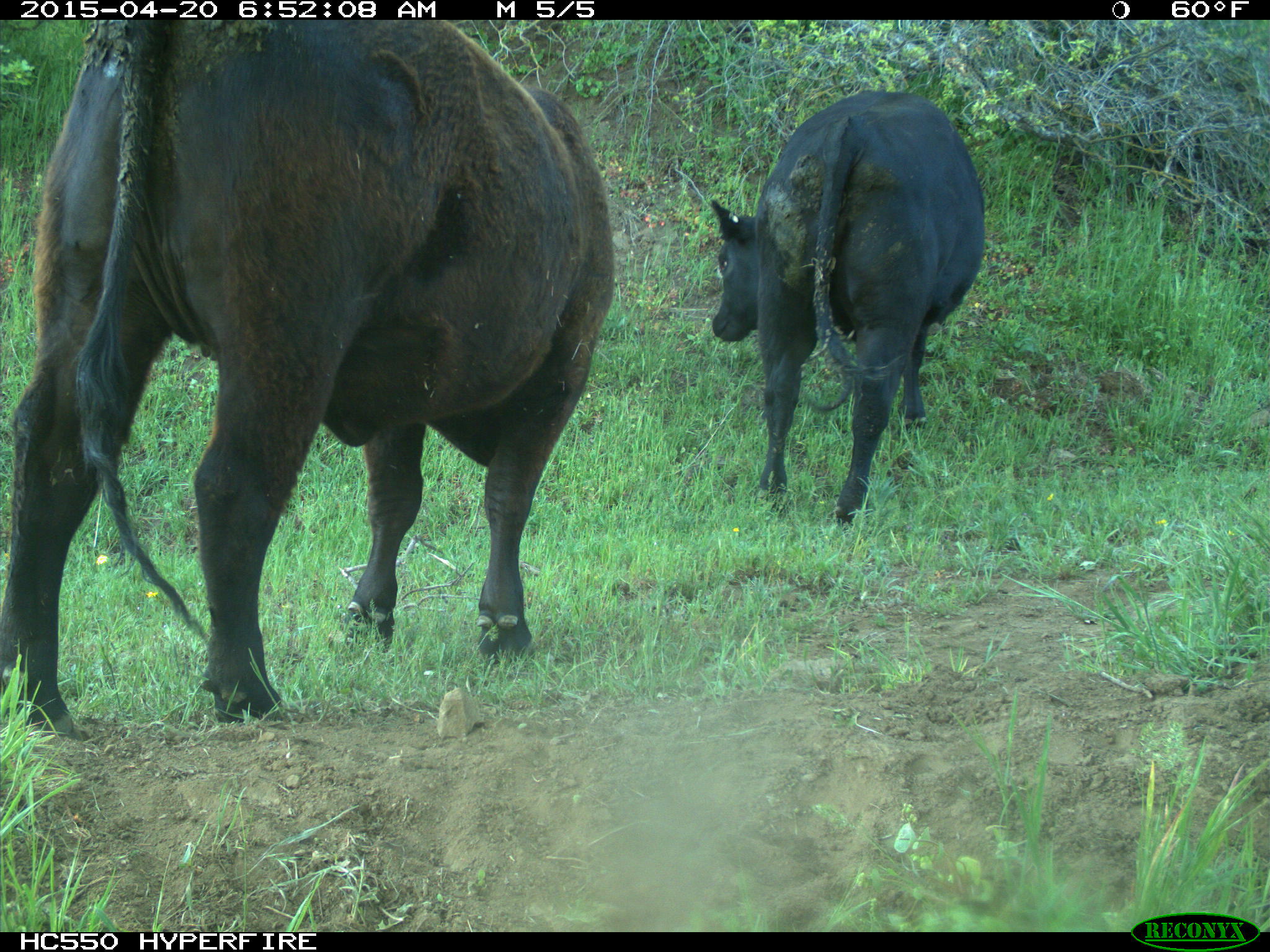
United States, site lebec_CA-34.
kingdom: Animalia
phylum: Chordata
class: Mammalia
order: Artiodactyla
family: Bovidae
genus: Bos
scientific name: Bos taurus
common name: domestic cow